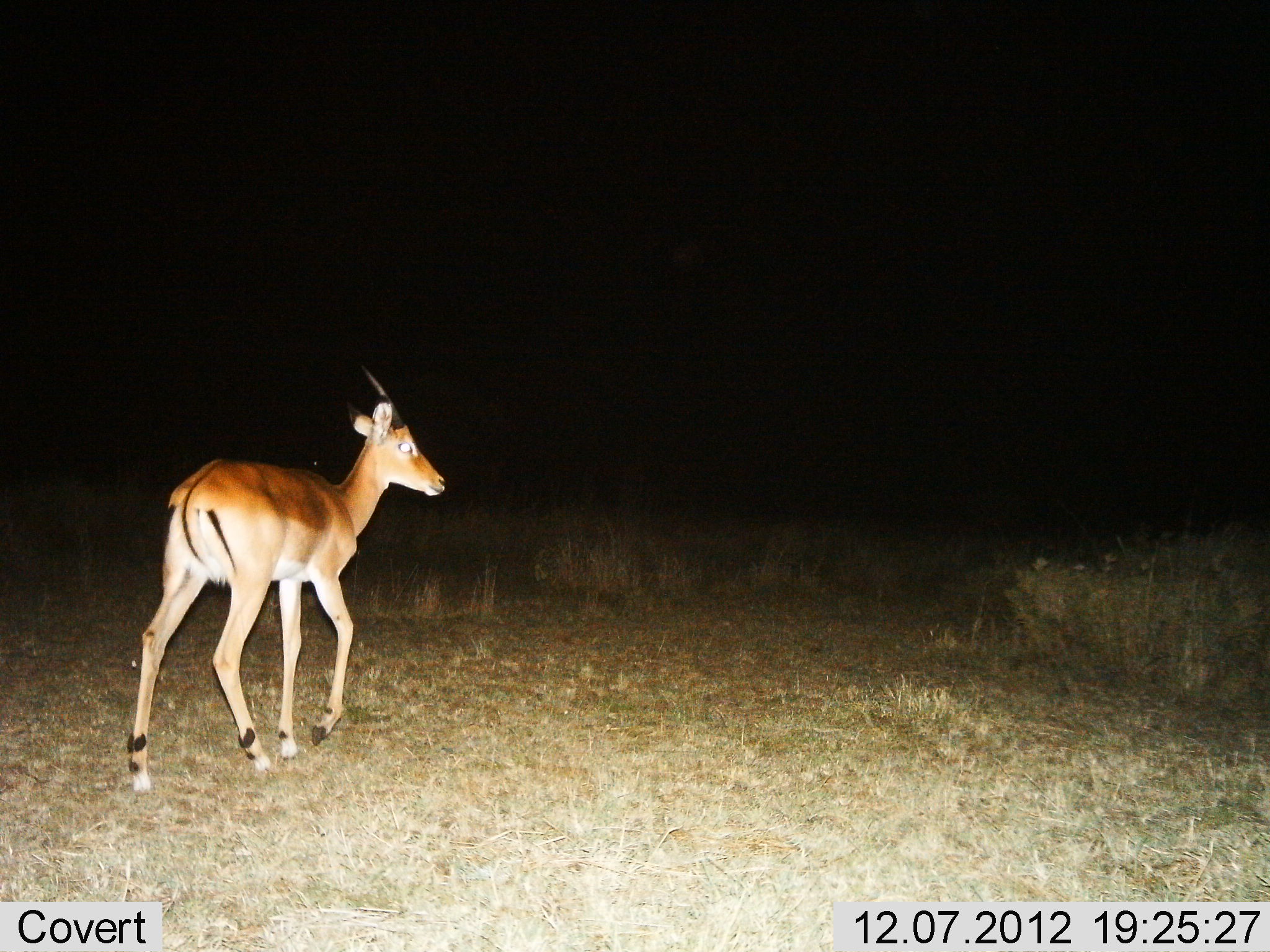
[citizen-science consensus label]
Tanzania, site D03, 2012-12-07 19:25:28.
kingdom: Animalia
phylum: Chordata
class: Mammalia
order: Artiodactyla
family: Bovidae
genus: Aepyceros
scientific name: Aepyceros melampus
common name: impala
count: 1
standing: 33%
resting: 0%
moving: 67%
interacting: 0%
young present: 0%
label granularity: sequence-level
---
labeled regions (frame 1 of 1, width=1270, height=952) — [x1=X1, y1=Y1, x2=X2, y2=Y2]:
animal: [x1=126, y1=363, x2=445, y2=798]